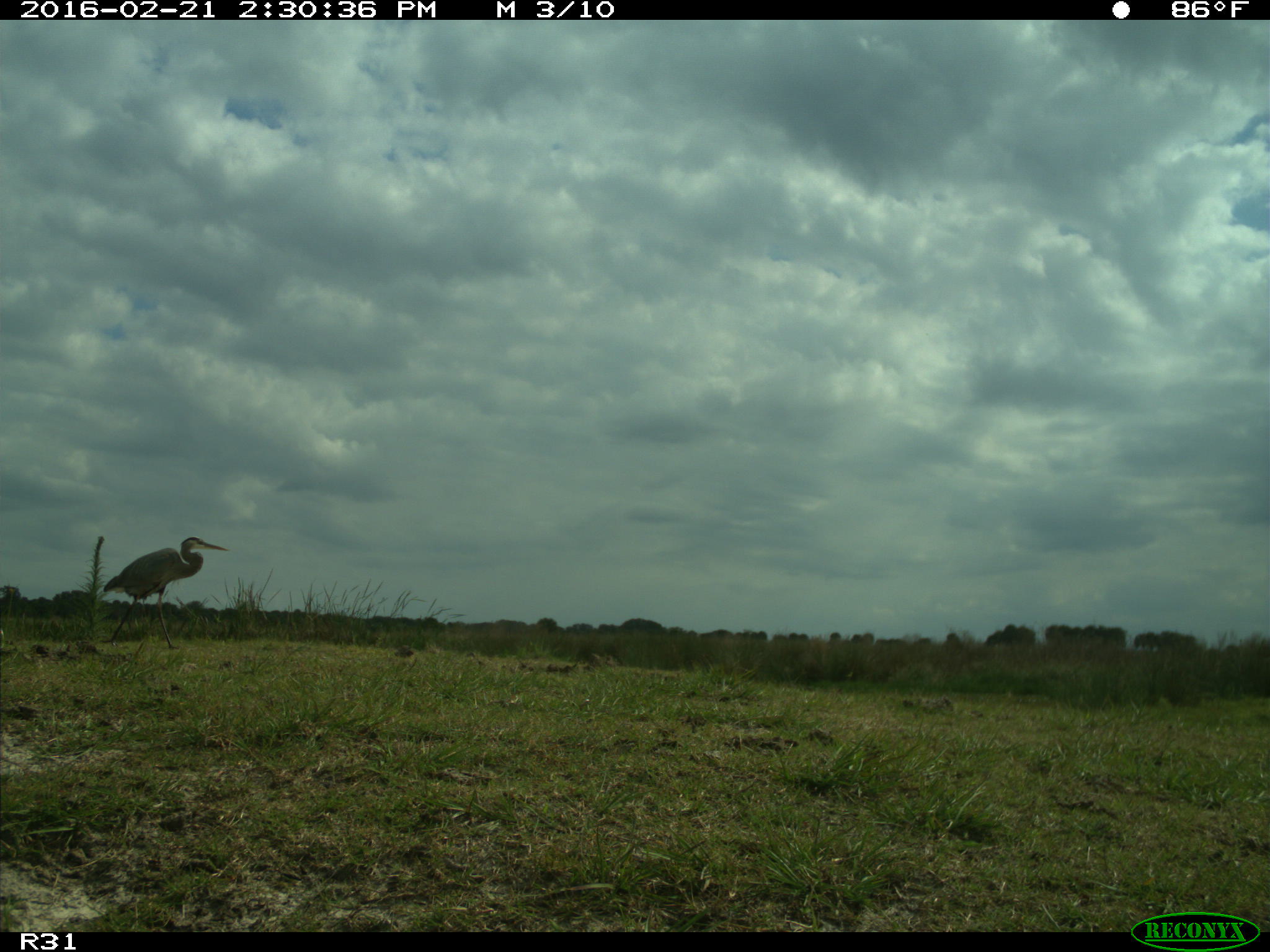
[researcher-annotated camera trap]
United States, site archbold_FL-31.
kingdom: Animalia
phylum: Chordata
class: Aves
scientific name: Aves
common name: birds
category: unidentified bird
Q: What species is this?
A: Unidentified bird (birds) (Aves).